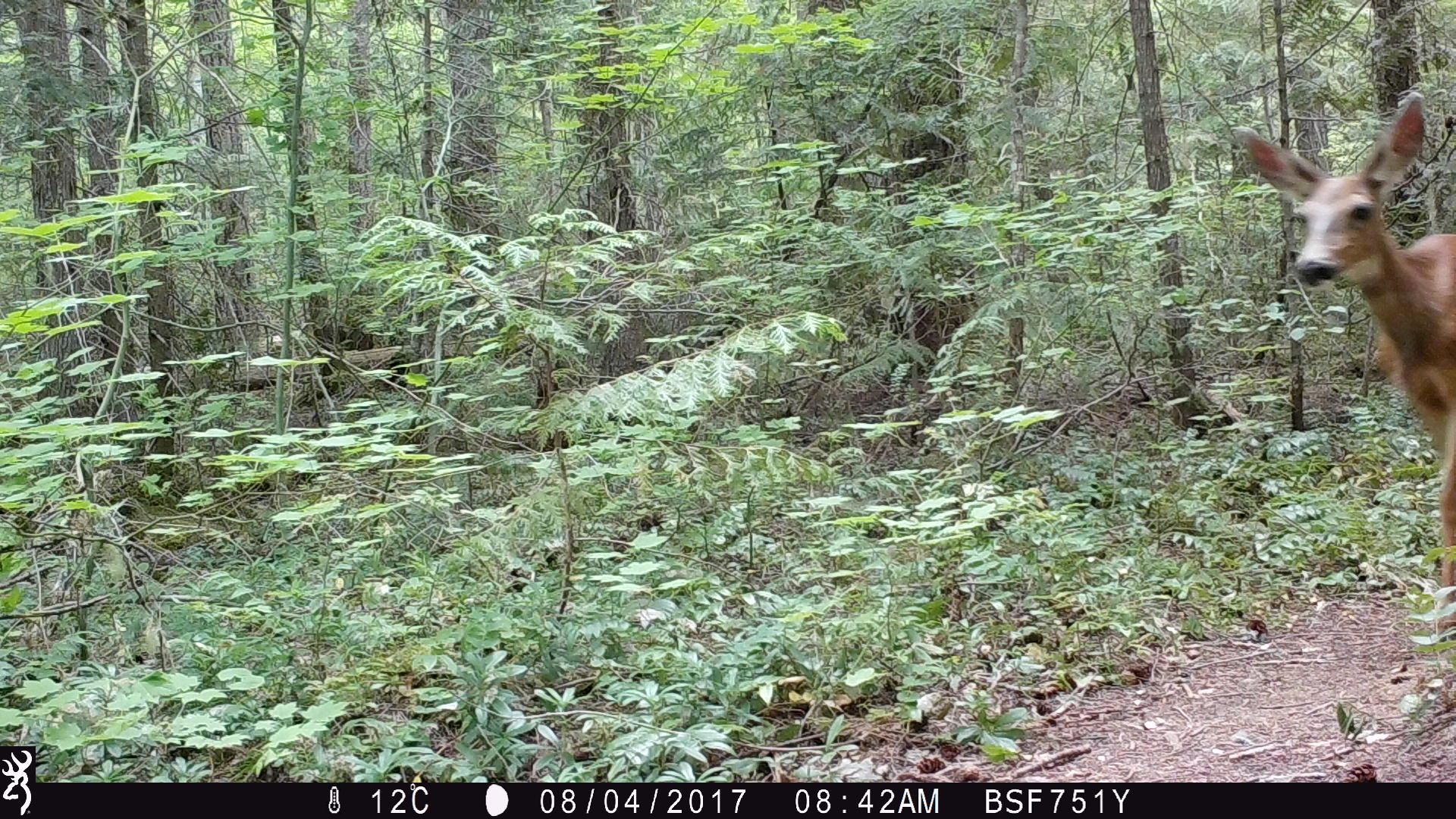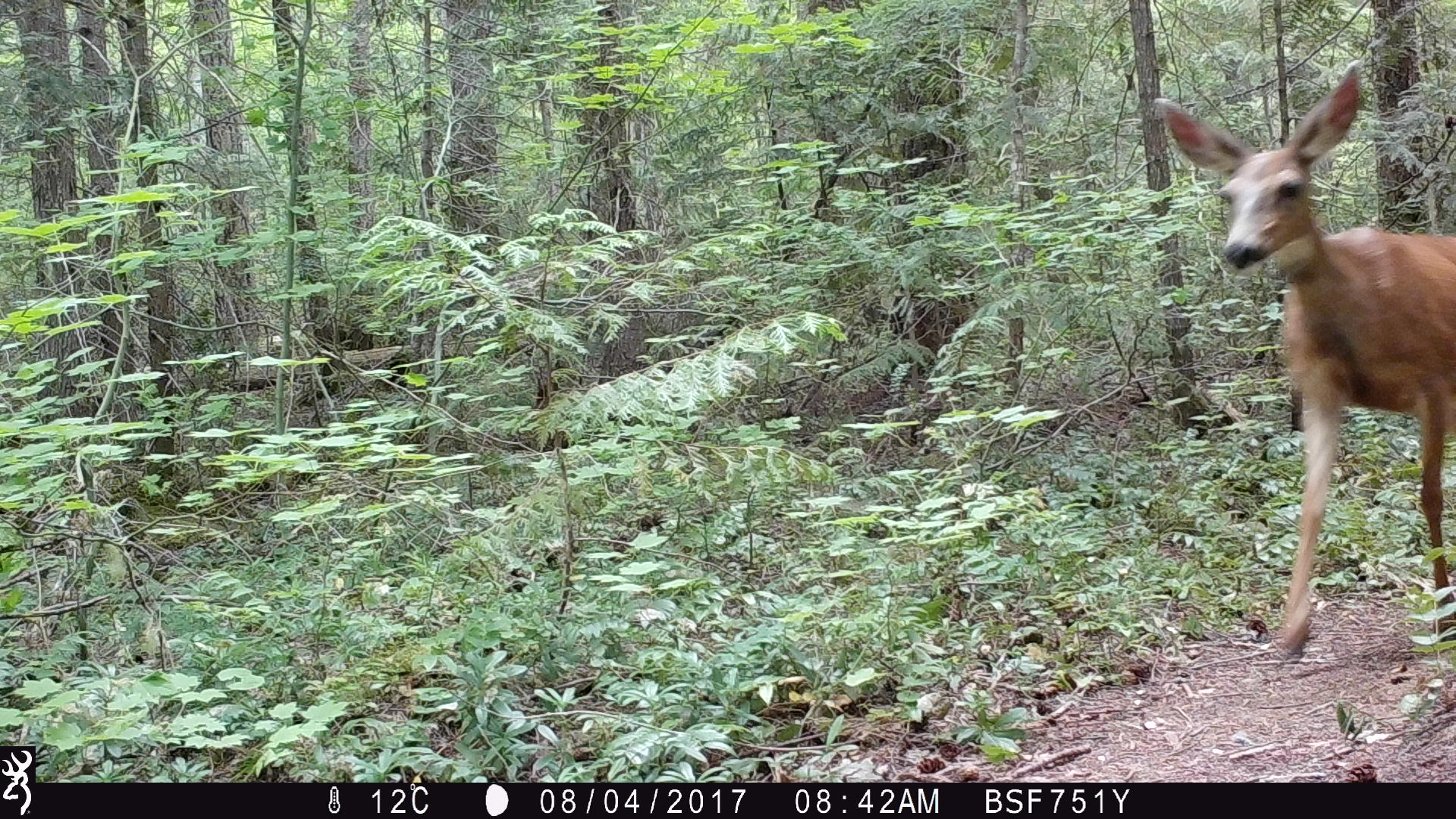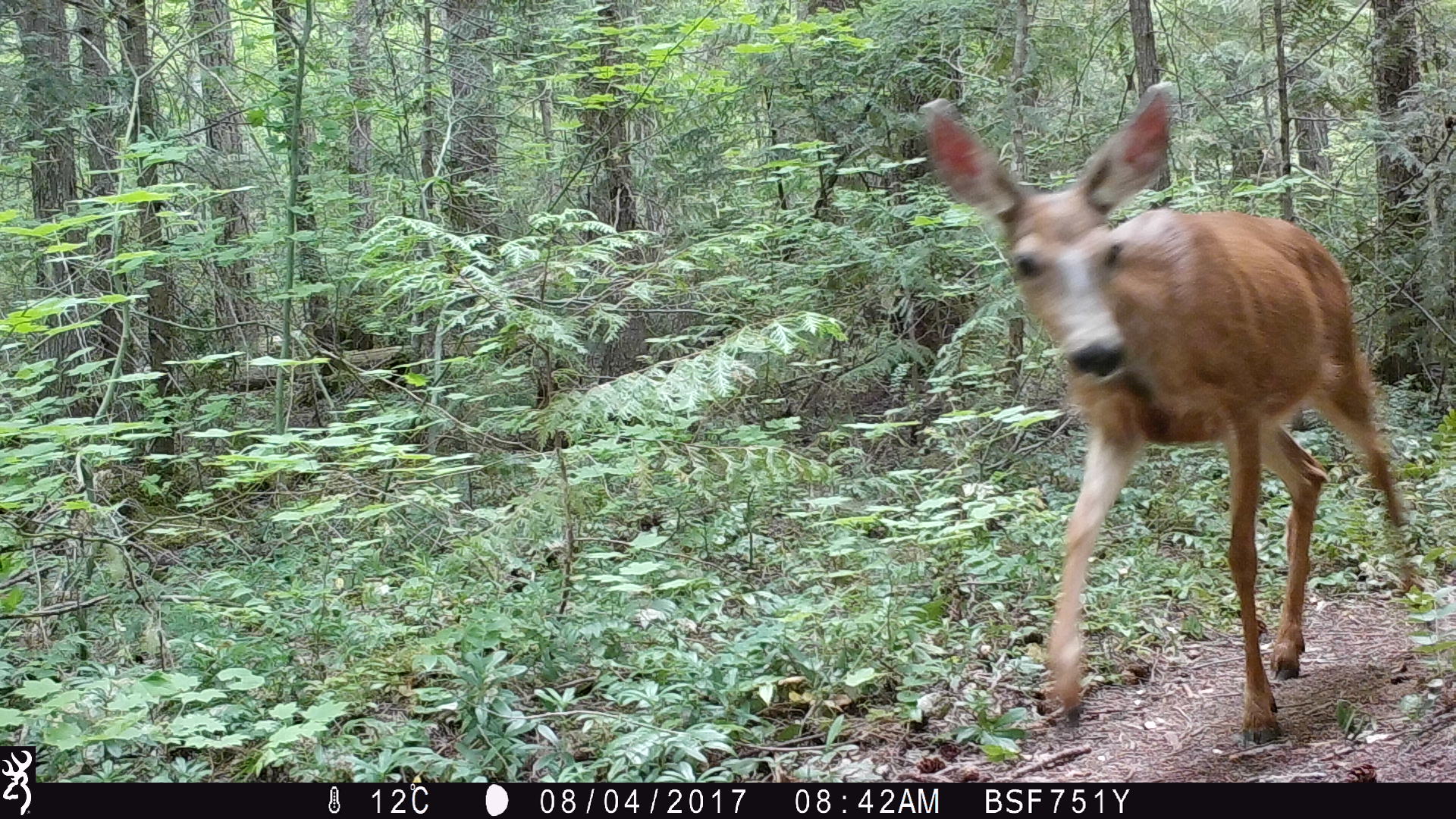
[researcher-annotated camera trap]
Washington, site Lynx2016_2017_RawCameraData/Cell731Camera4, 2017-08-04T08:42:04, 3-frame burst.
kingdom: Animalia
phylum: Chordata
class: Mammalia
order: Artiodactyla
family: Cervidae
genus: Odocoileus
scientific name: Odocoileus hemionus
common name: mule deer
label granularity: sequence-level